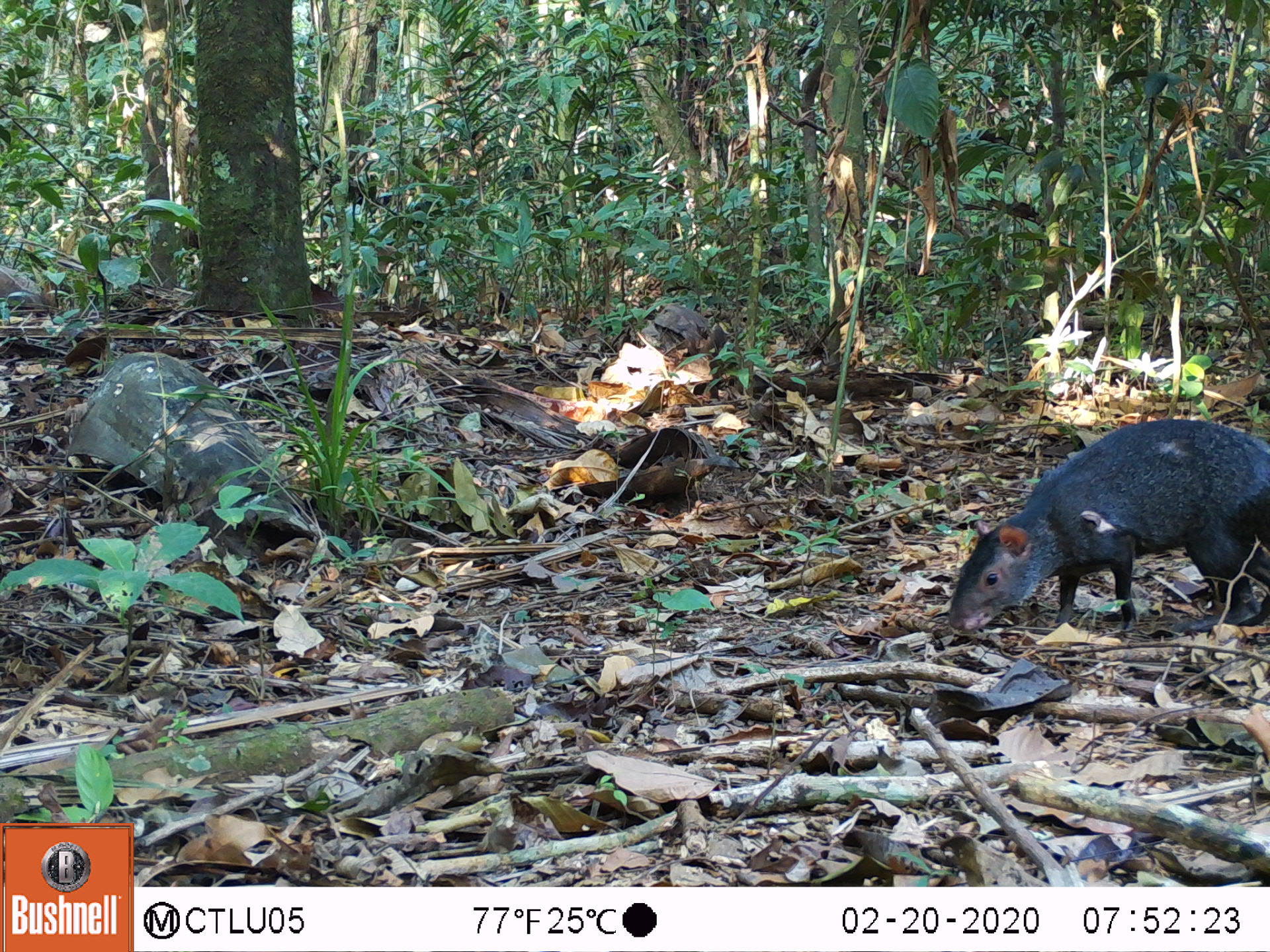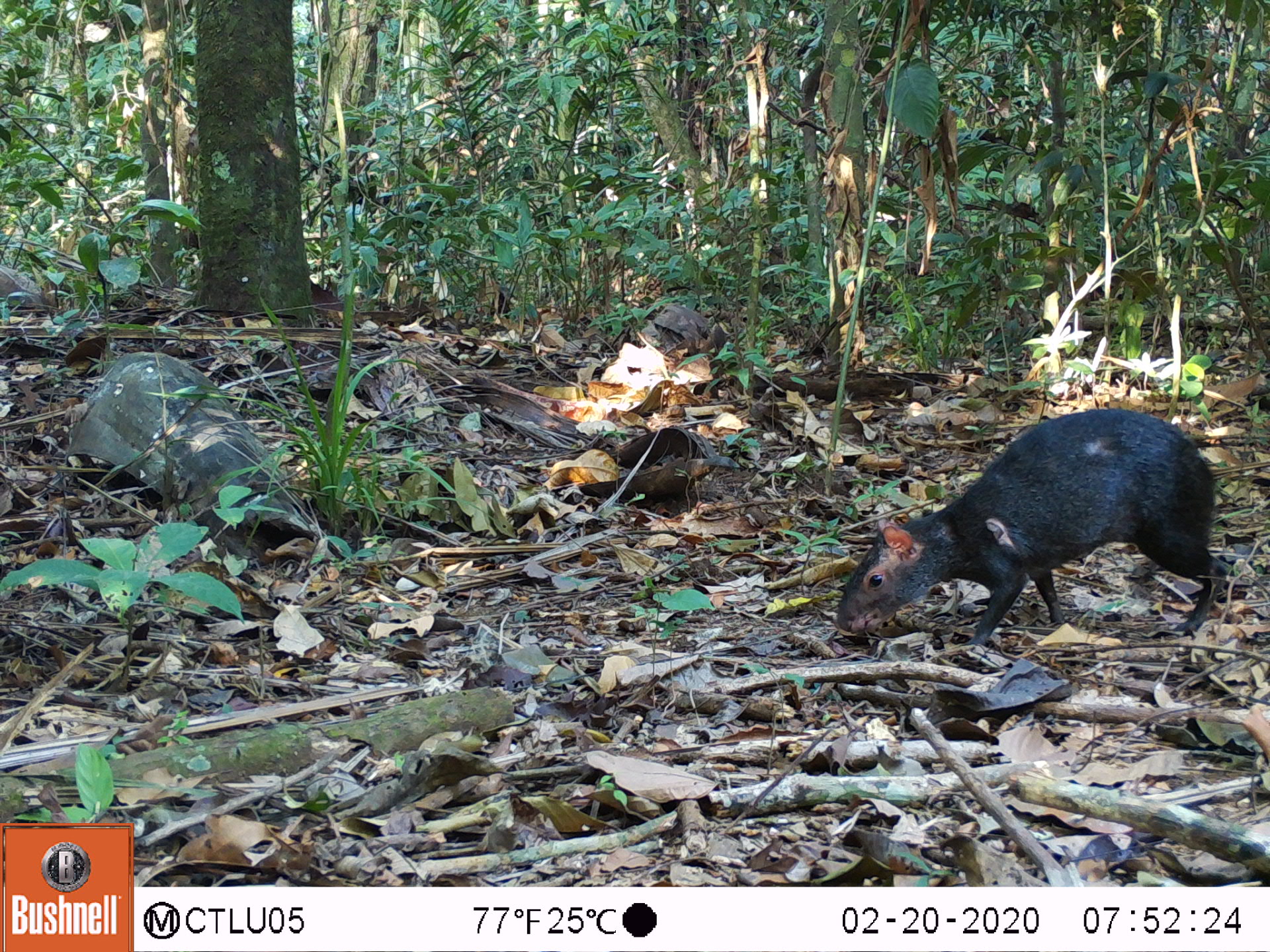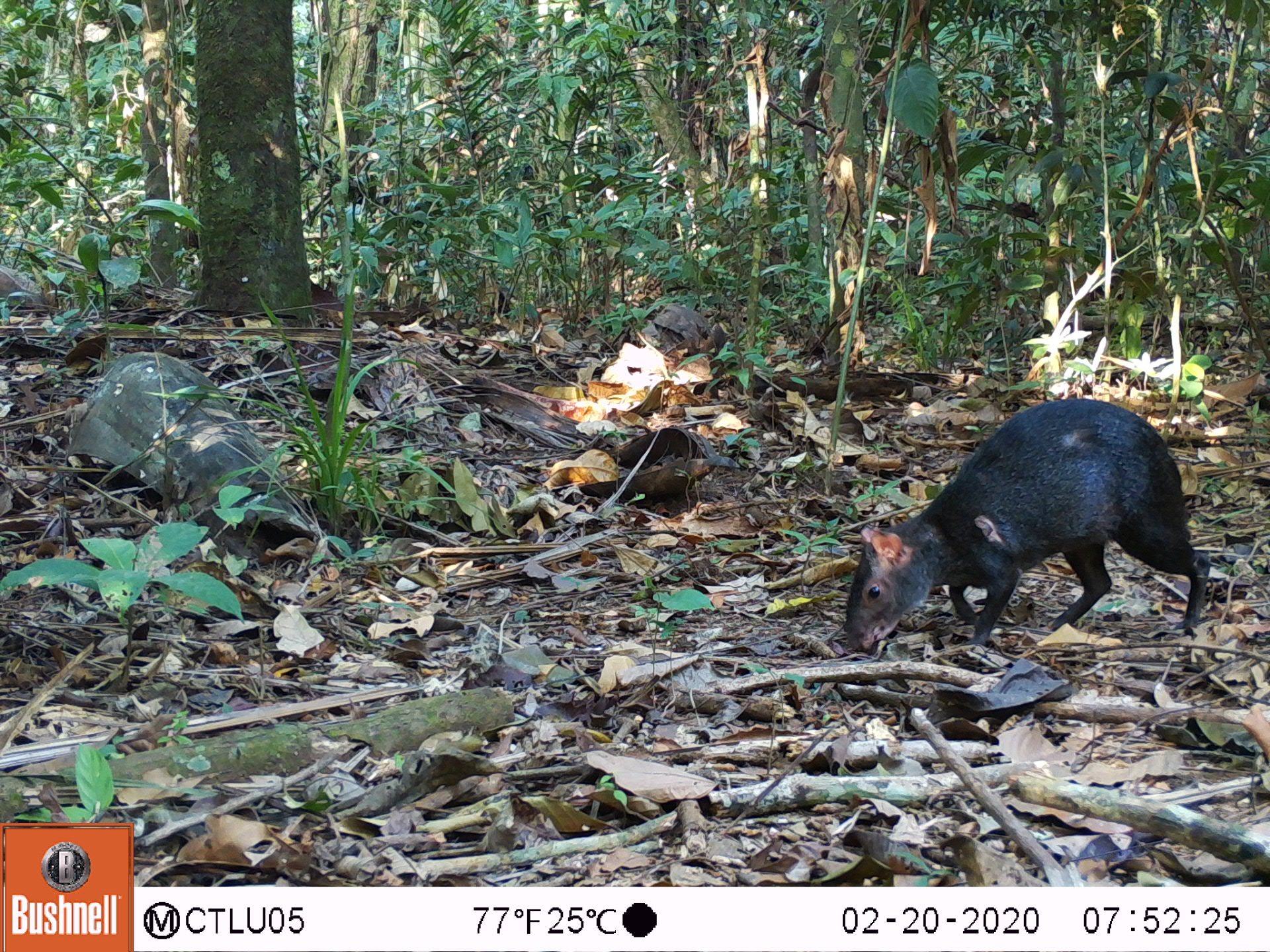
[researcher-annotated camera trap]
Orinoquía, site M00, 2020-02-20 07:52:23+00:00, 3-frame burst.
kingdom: Animalia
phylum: Chordata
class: Mammalia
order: Rodentia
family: Dasyproctidae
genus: Dasyprocta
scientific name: Dasyprocta fuliginosa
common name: black agouti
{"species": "black agouti (Dasyprocta fuliginosa)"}